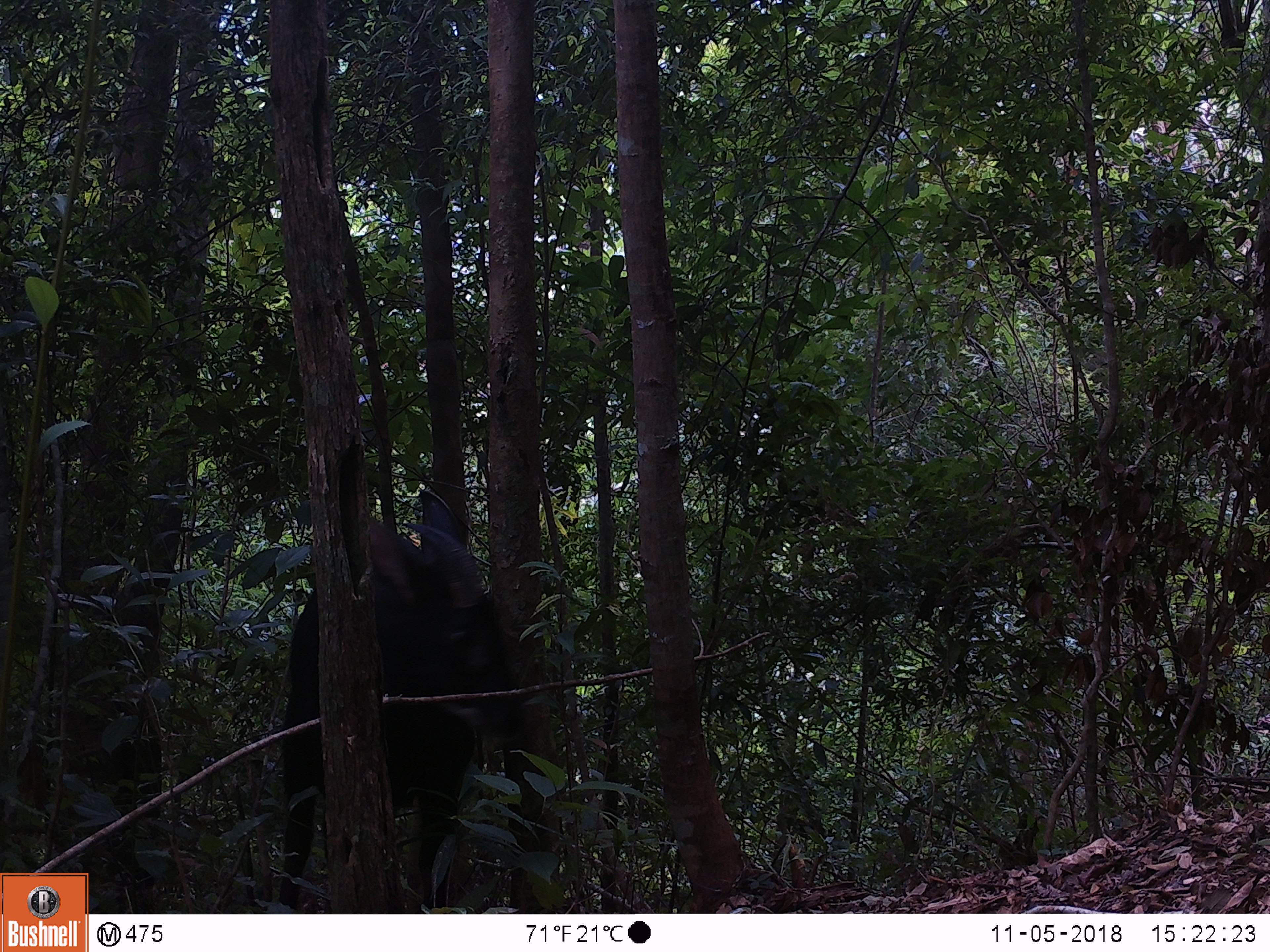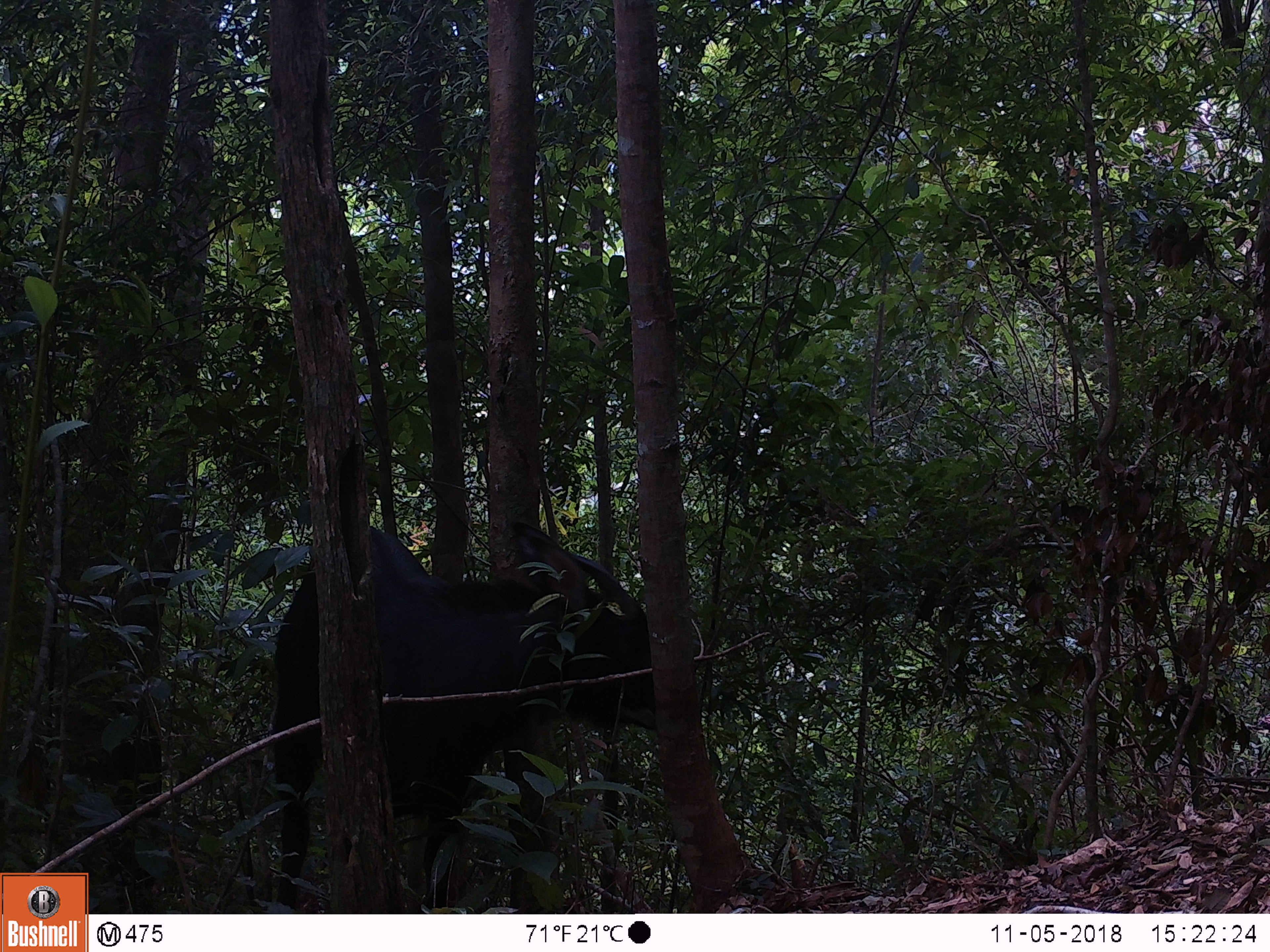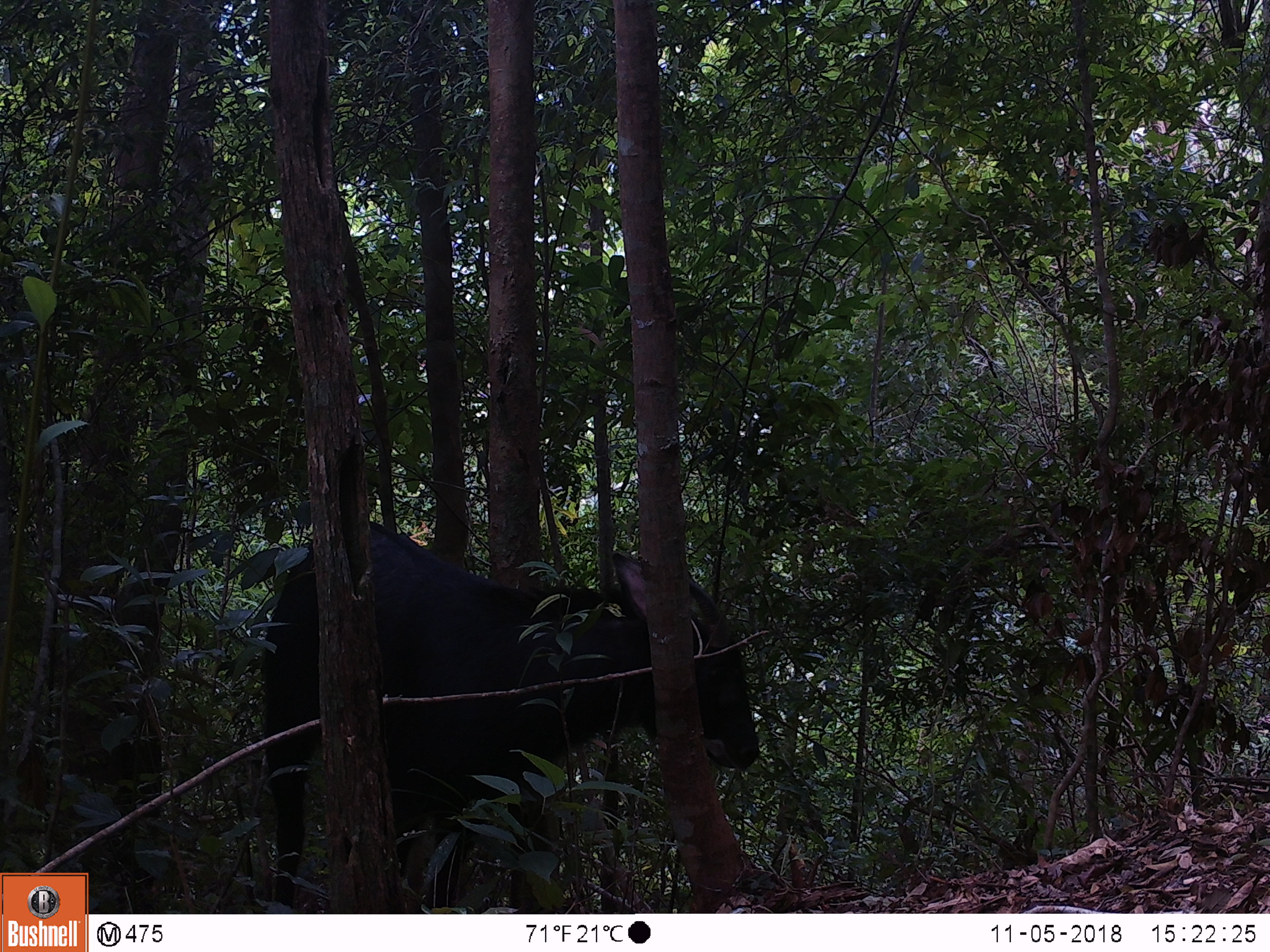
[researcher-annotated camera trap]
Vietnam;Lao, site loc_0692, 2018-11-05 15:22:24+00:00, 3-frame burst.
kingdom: Animalia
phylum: Chordata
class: Mammalia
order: Artiodactyla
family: Bovidae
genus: Capricornis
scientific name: Capricornis sumatraensis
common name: chinese serow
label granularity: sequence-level